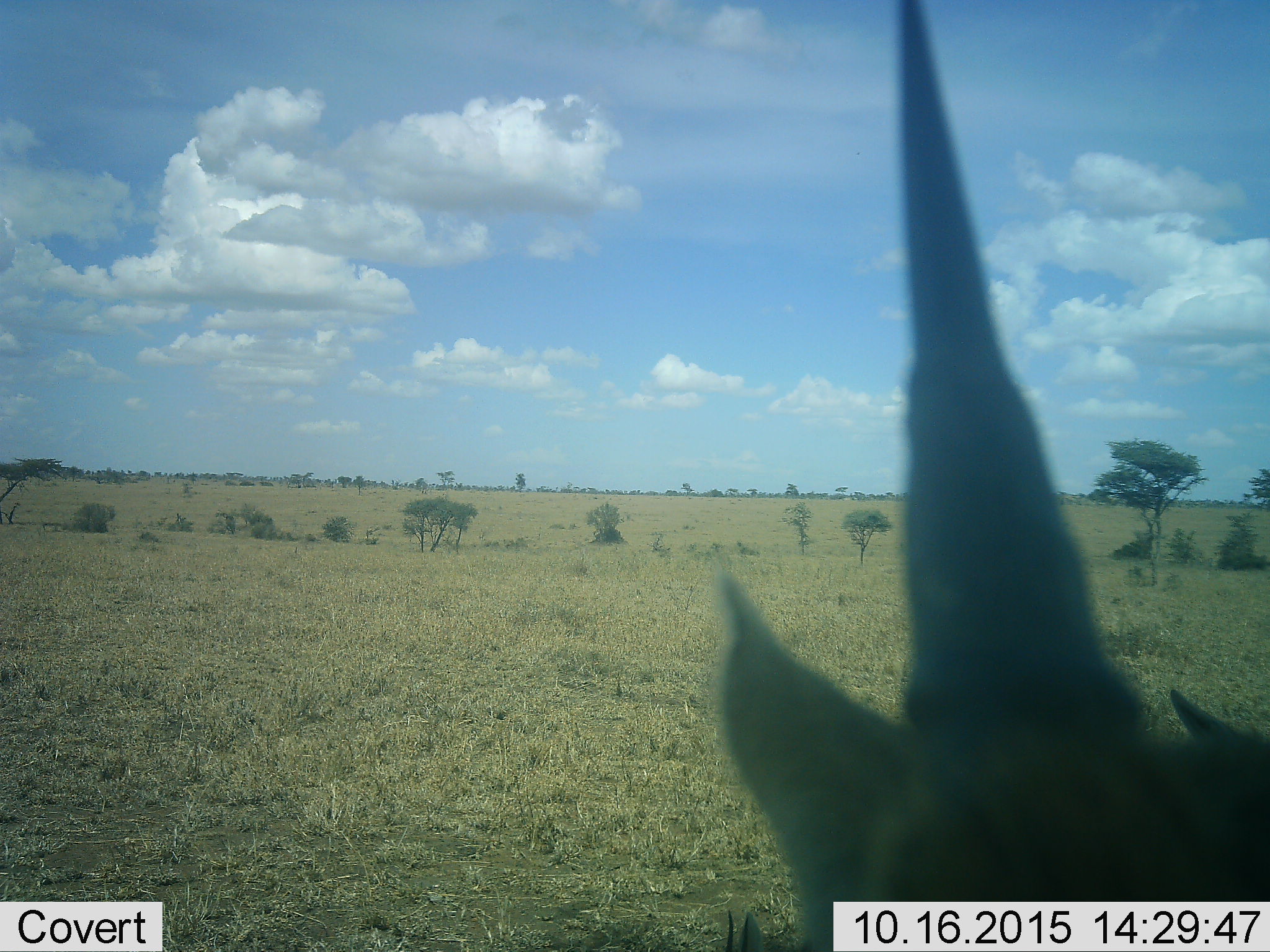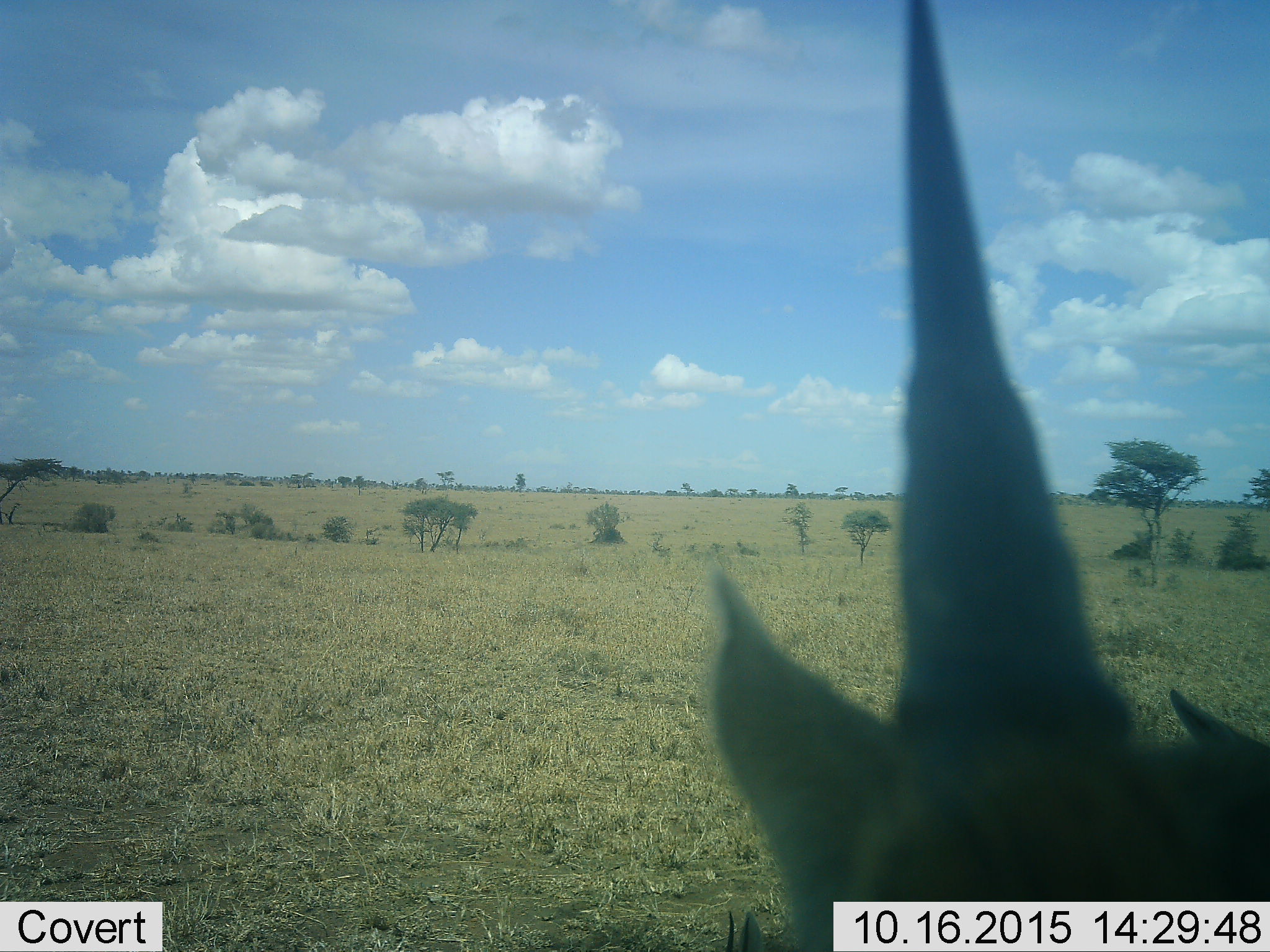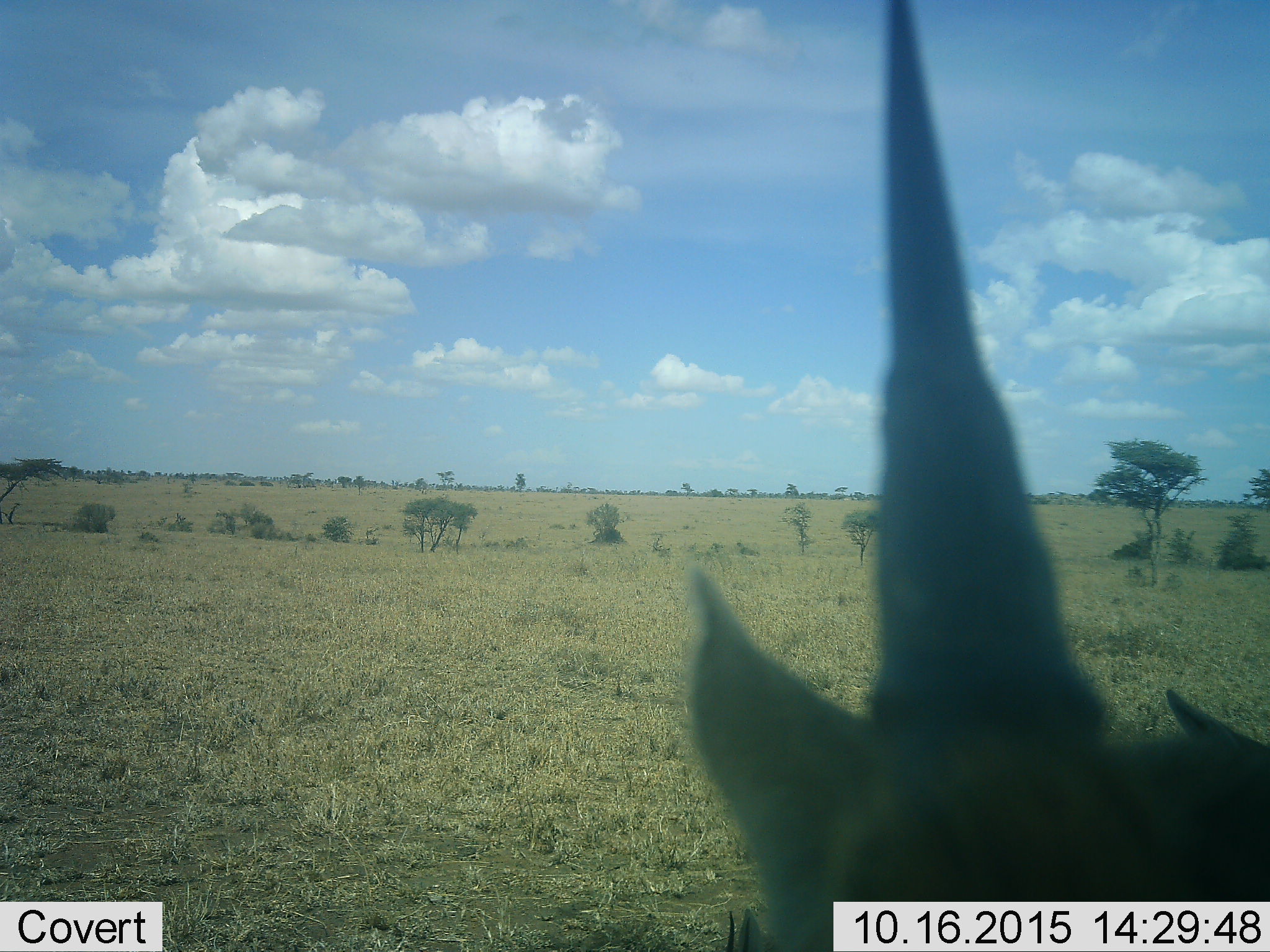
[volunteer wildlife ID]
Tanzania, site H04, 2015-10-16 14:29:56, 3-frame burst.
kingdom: Animalia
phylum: Chordata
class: Mammalia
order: Artiodactyla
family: Bovidae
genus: Eudorcas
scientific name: Eudorcas thomsonii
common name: thomson's gazelle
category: gazellethomsons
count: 2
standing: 67%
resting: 33%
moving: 33%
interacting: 0%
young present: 0%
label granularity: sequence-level